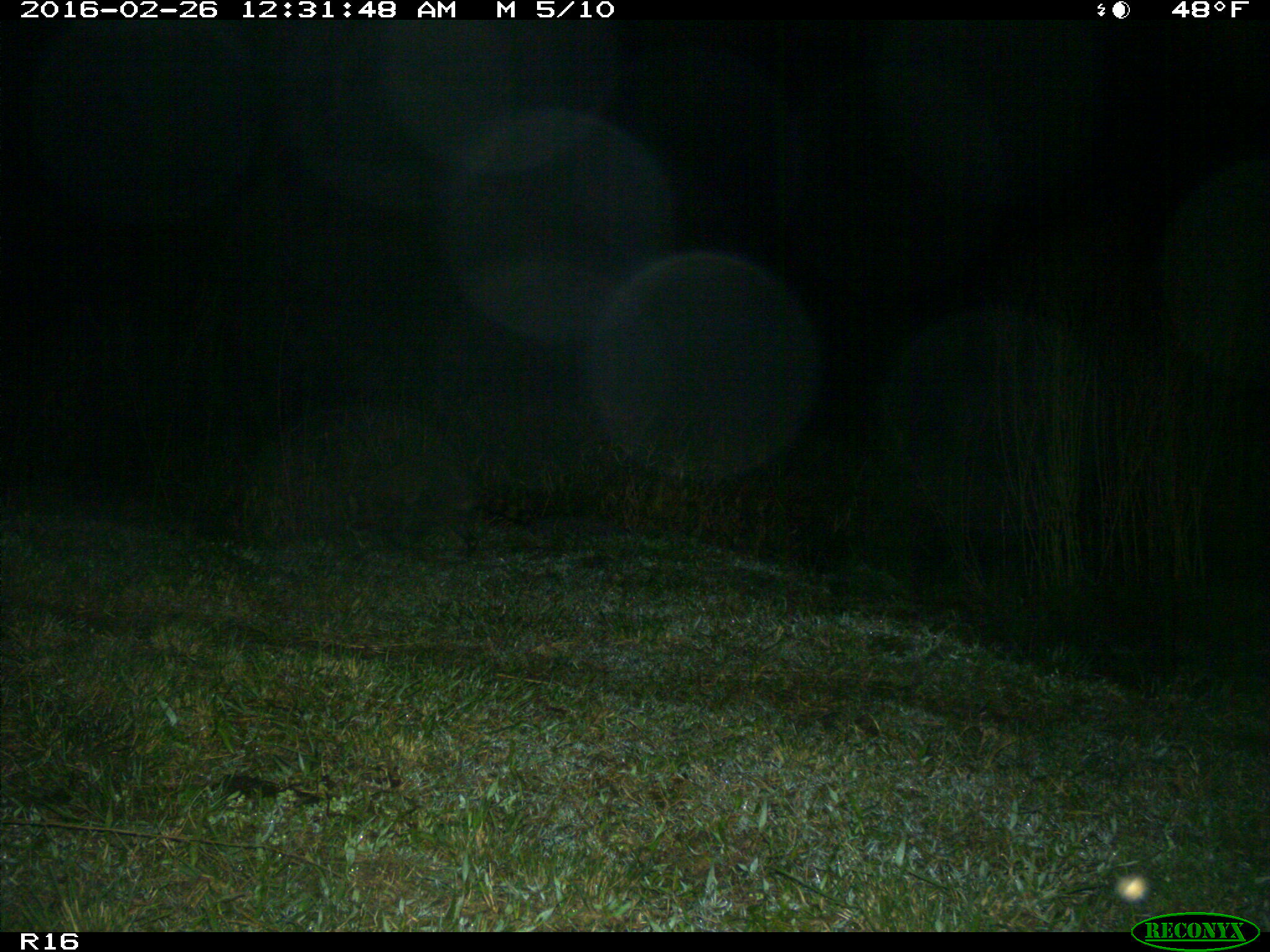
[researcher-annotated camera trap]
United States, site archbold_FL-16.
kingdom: Animalia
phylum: Chordata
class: Mammalia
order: Carnivora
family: Procyonidae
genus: Procyon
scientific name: Procyon lotor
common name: common raccoon